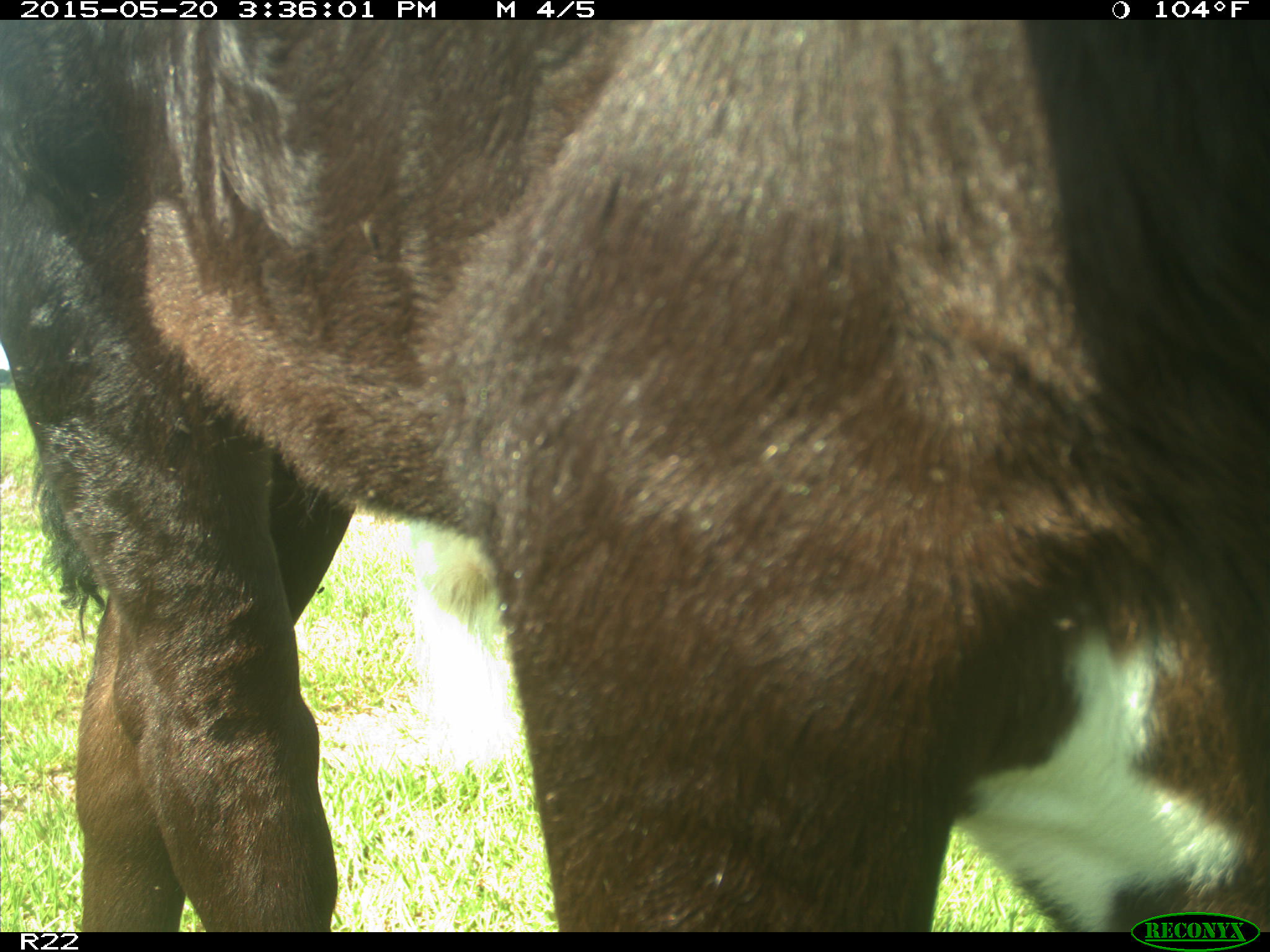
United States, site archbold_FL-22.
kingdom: Animalia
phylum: Chordata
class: Mammalia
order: Artiodactyla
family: Bovidae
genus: Bos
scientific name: Bos taurus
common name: domestic cow